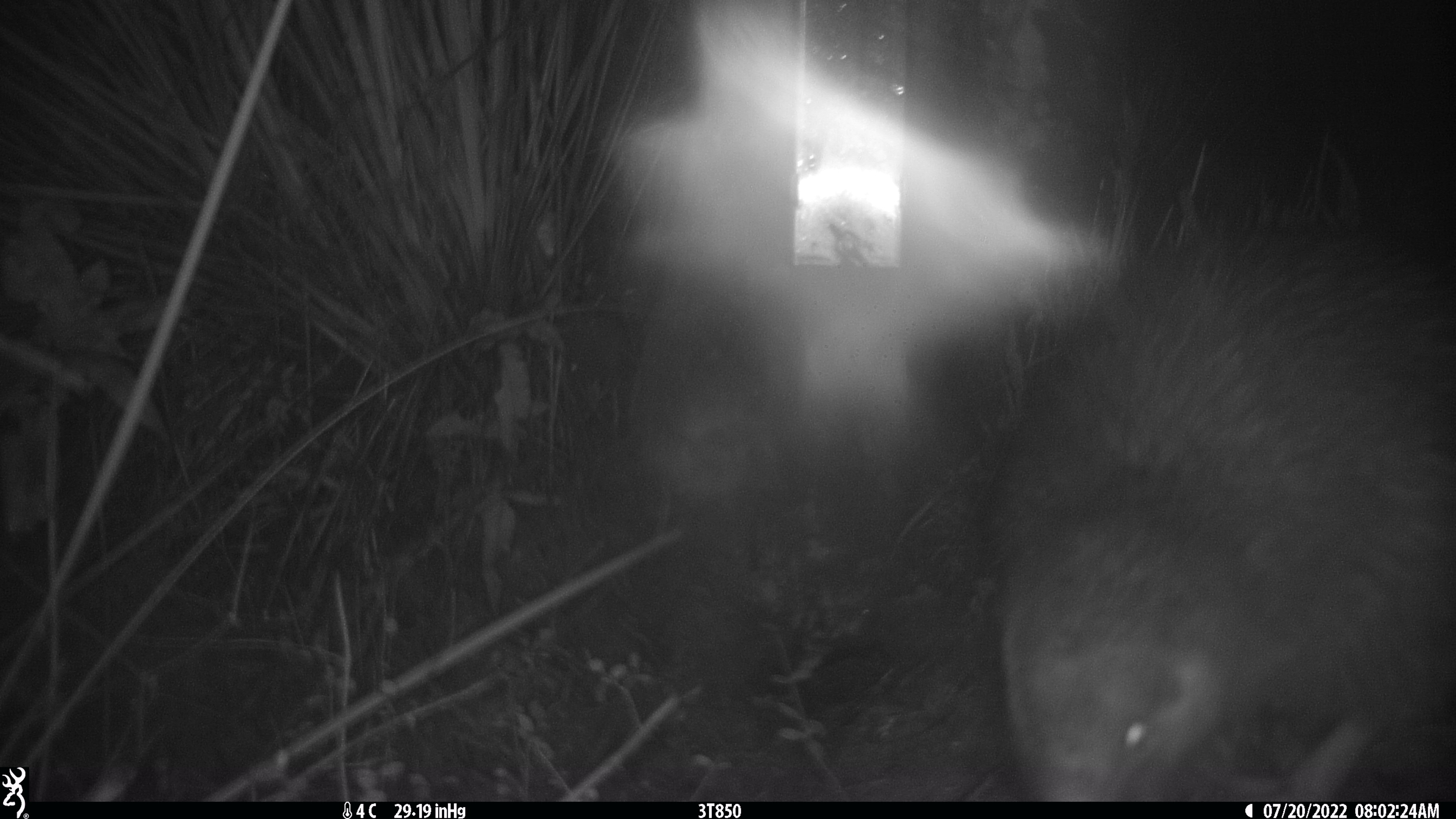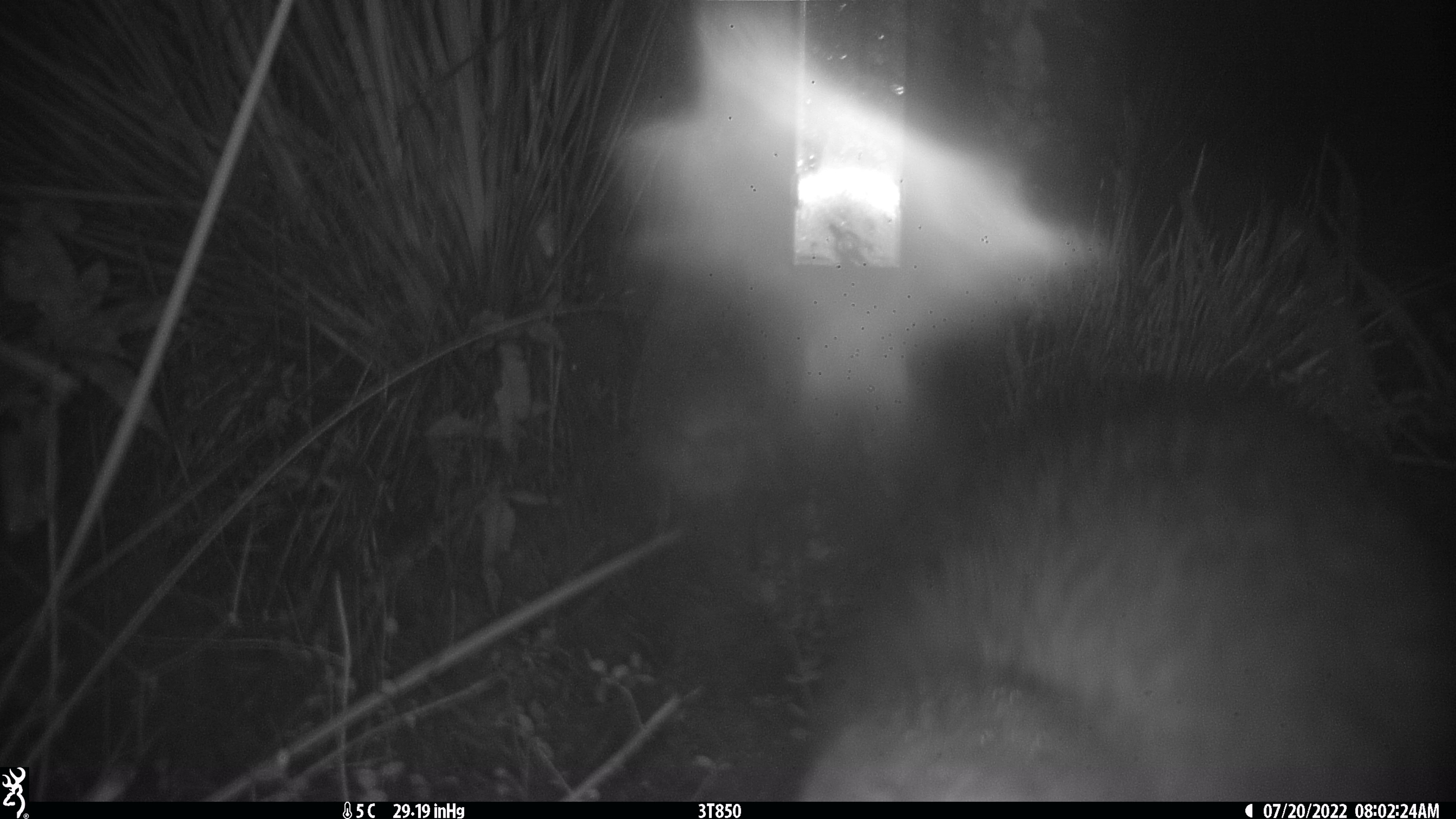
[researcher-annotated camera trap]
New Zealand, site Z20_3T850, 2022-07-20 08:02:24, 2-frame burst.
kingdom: Animalia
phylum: Chordata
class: Aves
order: Apterygiformes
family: Apterygidae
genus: Apteryx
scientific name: Apteryx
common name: kiwi